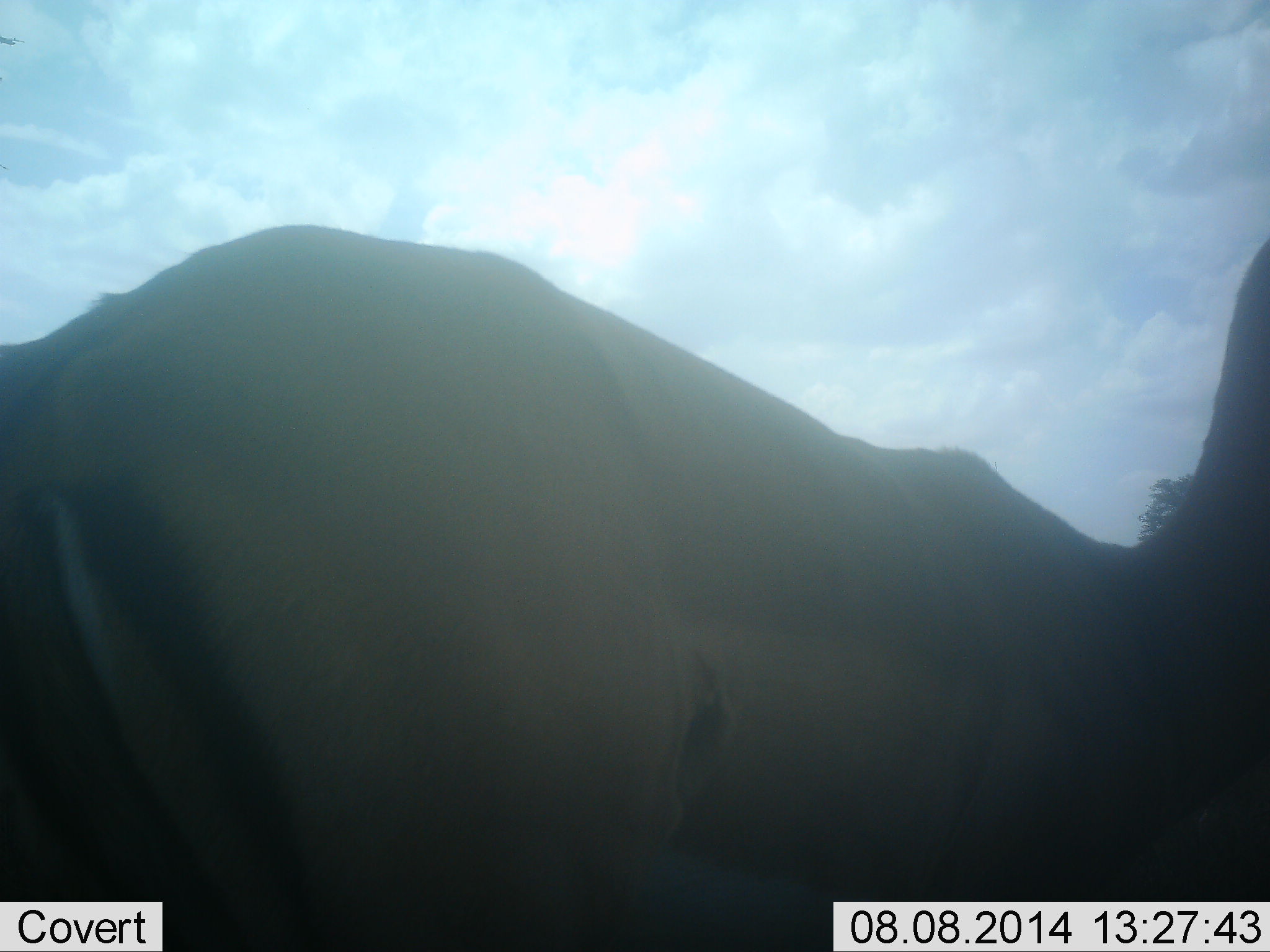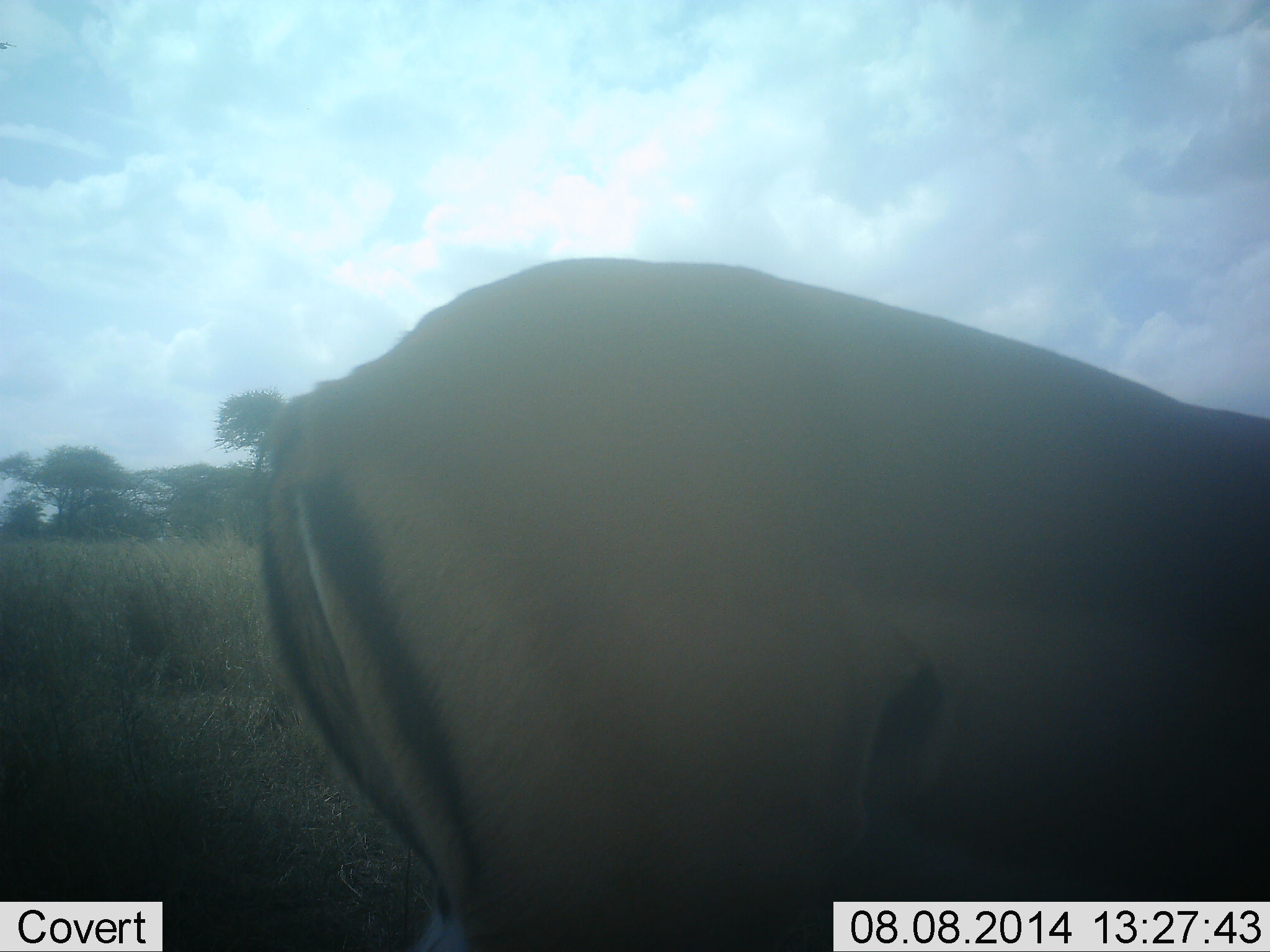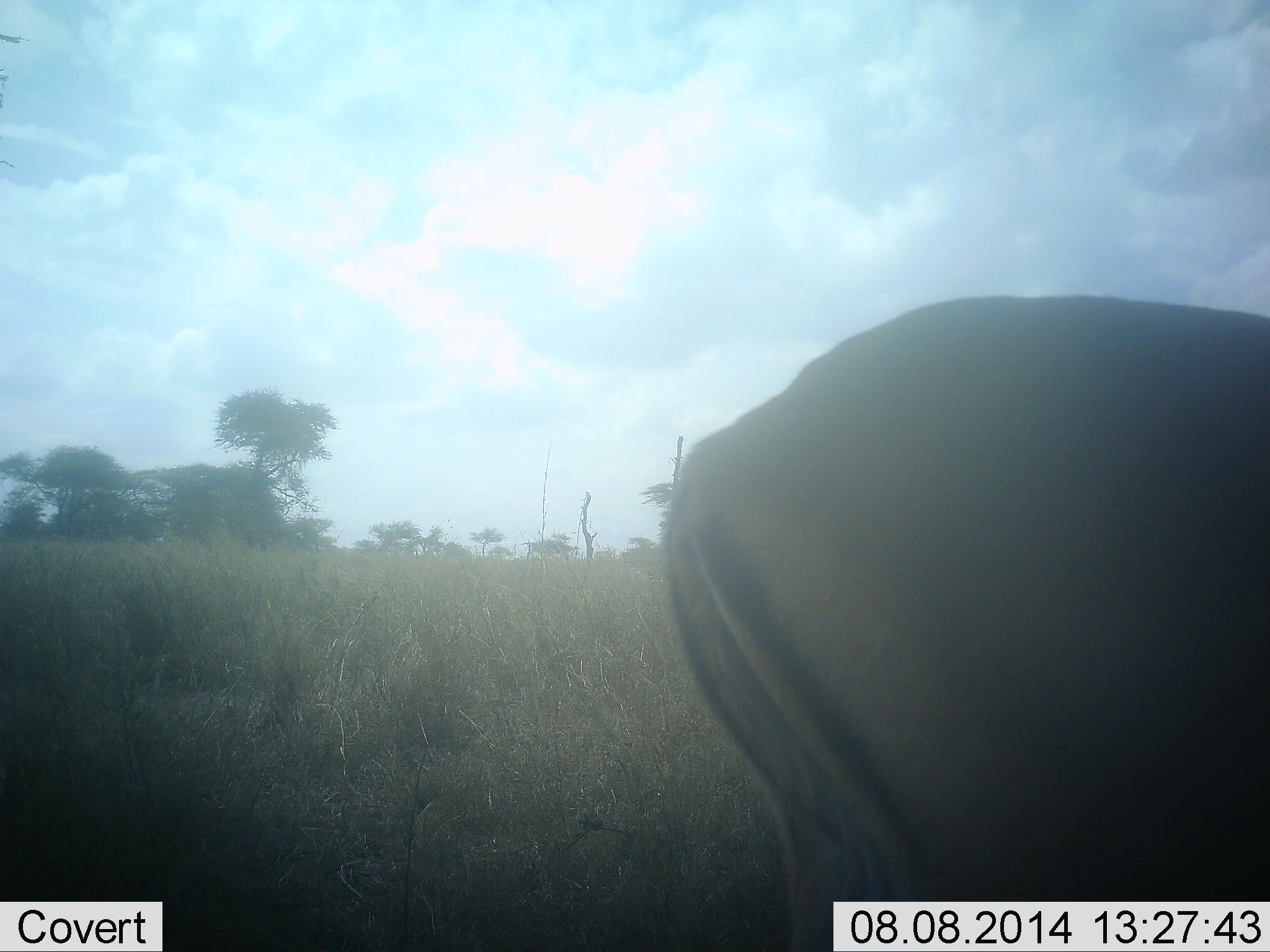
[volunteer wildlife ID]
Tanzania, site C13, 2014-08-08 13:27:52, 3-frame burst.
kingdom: Animalia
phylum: Chordata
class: Mammalia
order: Artiodactyla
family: Bovidae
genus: Aepyceros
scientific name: Aepyceros melampus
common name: impala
Impala (Aepyceros melampus), count 1. Behavior (volunteer vote fractions): standing 20%, resting 0%, moving 80%, interacting 0%. Young present (vote fraction): 0%. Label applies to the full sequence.